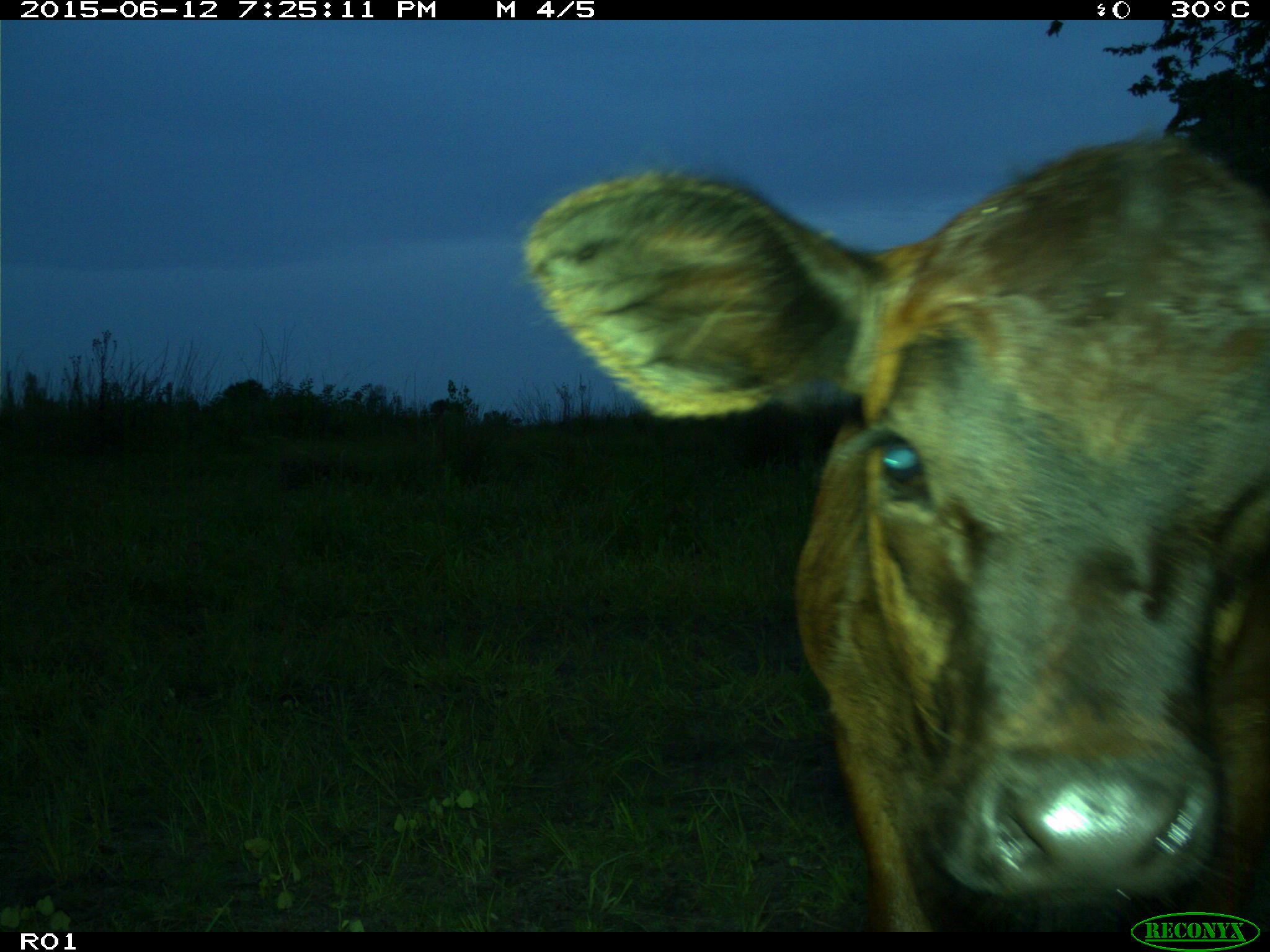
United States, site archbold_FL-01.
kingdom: Animalia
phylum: Chordata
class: Mammalia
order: Artiodactyla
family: Bovidae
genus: Bos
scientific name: Bos taurus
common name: domestic cow